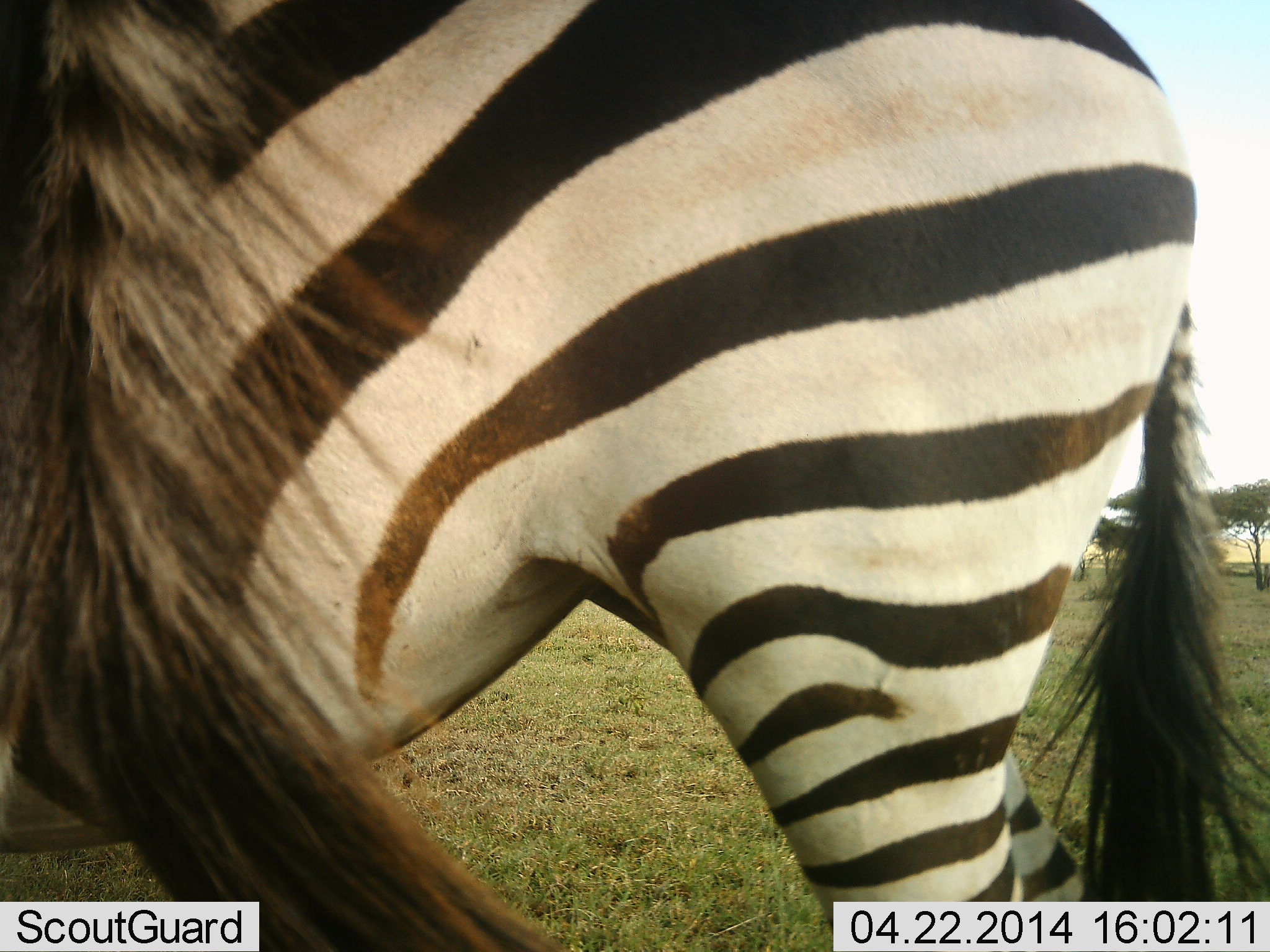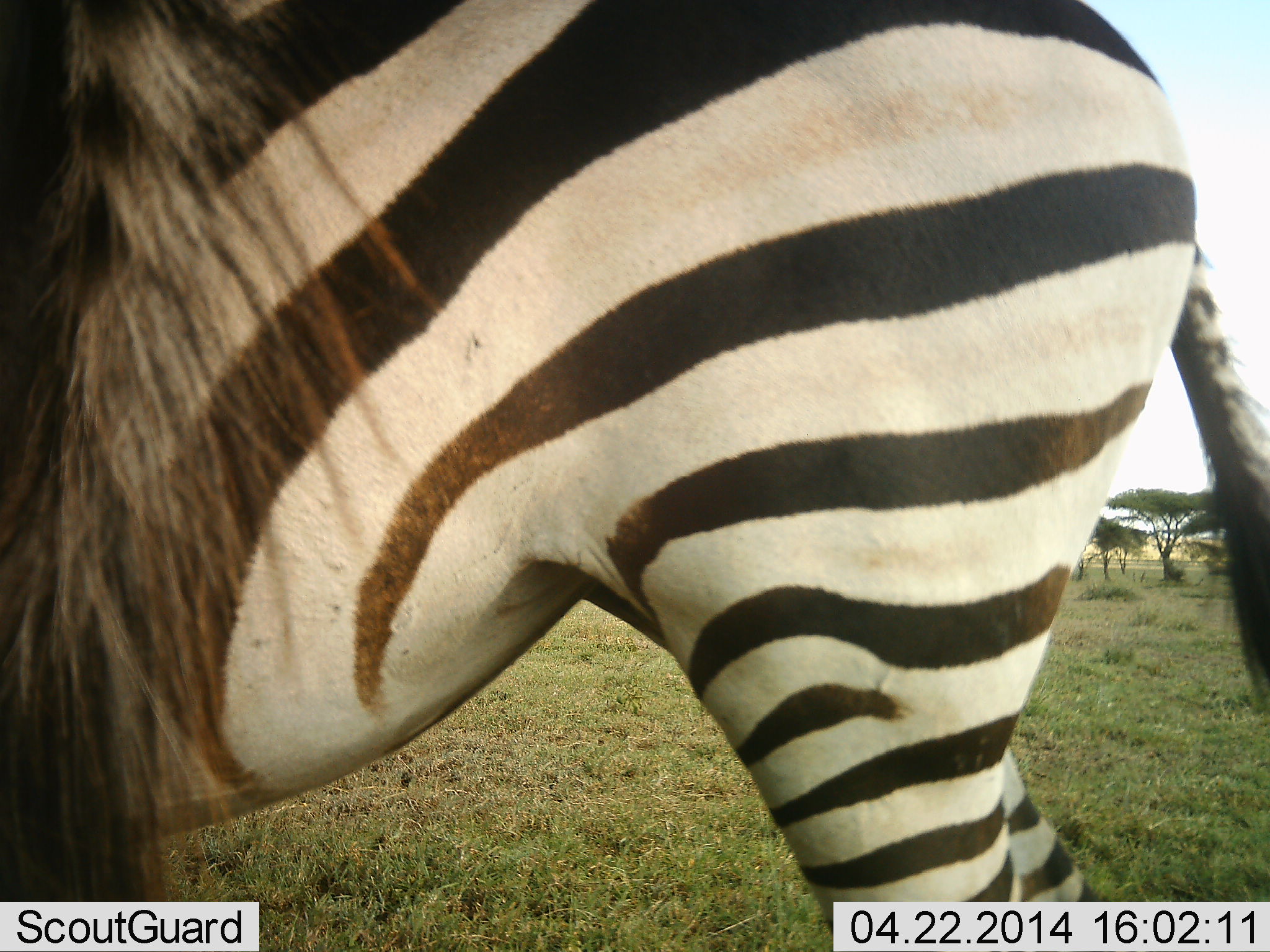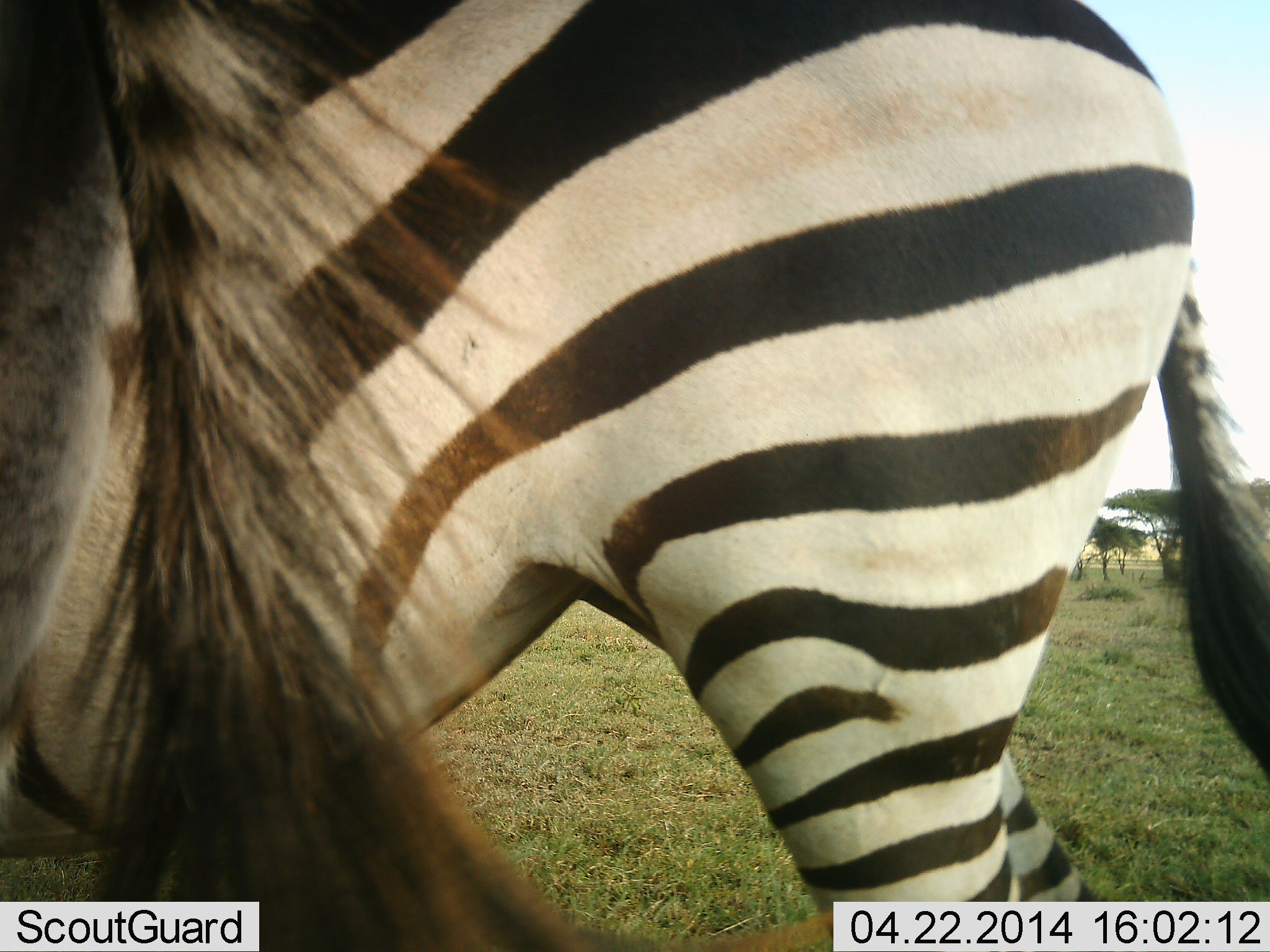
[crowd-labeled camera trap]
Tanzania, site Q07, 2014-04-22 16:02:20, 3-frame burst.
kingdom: Animalia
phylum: Chordata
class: Mammalia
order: Perissodactyla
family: Equidae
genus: Equus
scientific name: Equus quagga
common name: plains zebra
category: zebra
Zebra (plains zebra) (Equus quagga), count 2. Behavior (volunteer vote fractions): standing 90%, resting 0%, moving 0%, interacting 0%. Young present (vote fraction): 0%. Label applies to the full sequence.